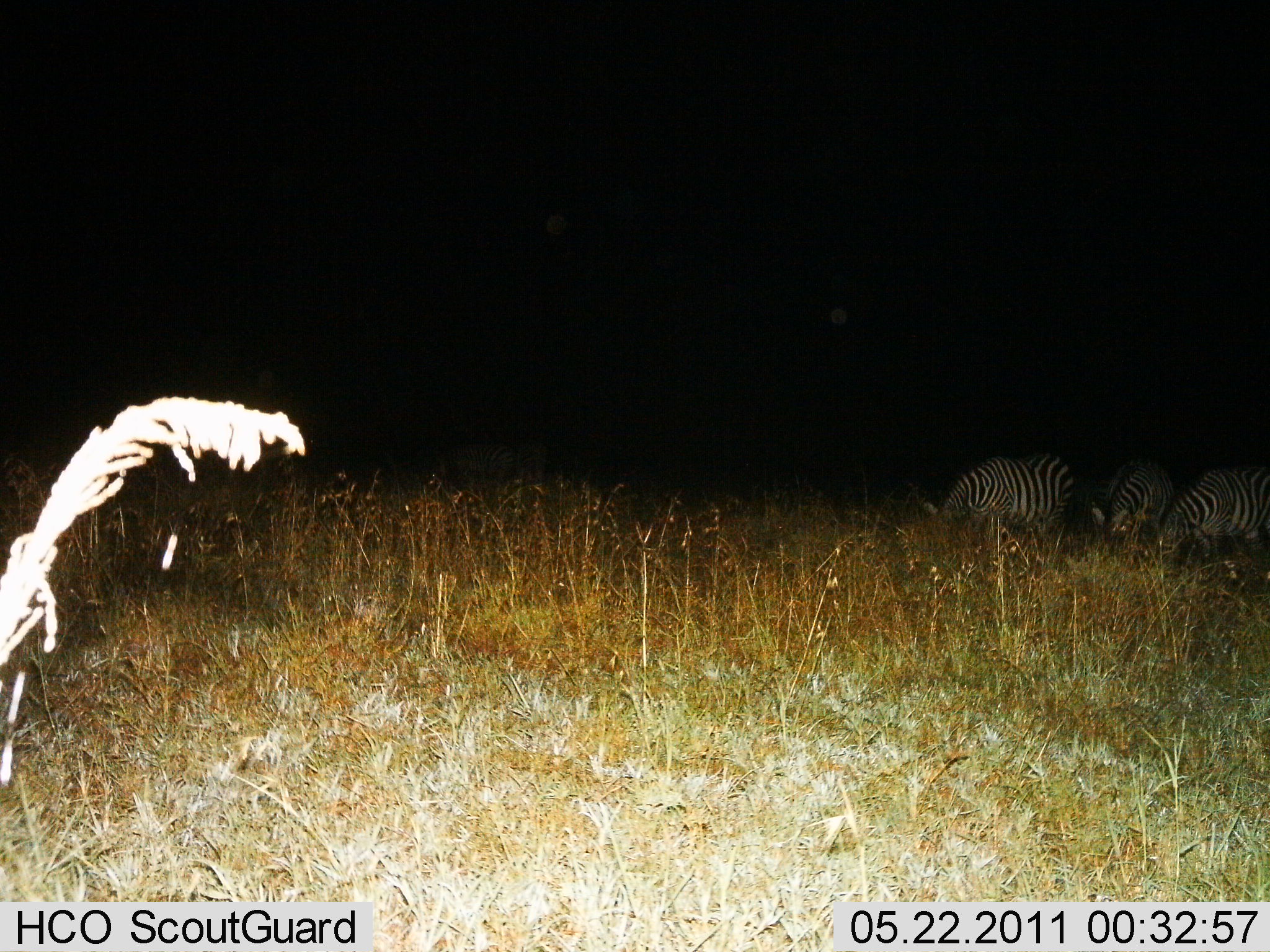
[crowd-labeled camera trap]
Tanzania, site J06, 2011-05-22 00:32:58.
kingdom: Animalia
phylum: Chordata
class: Mammalia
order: Perissodactyla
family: Equidae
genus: Equus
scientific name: Equus quagga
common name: plains zebra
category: zebra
Zebra (plains zebra) (Equus quagga), count 3. Behavior (volunteer vote fractions): standing 20%, resting 0%, moving 0%, interacting 0%. Young present (vote fraction): 0%. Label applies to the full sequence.